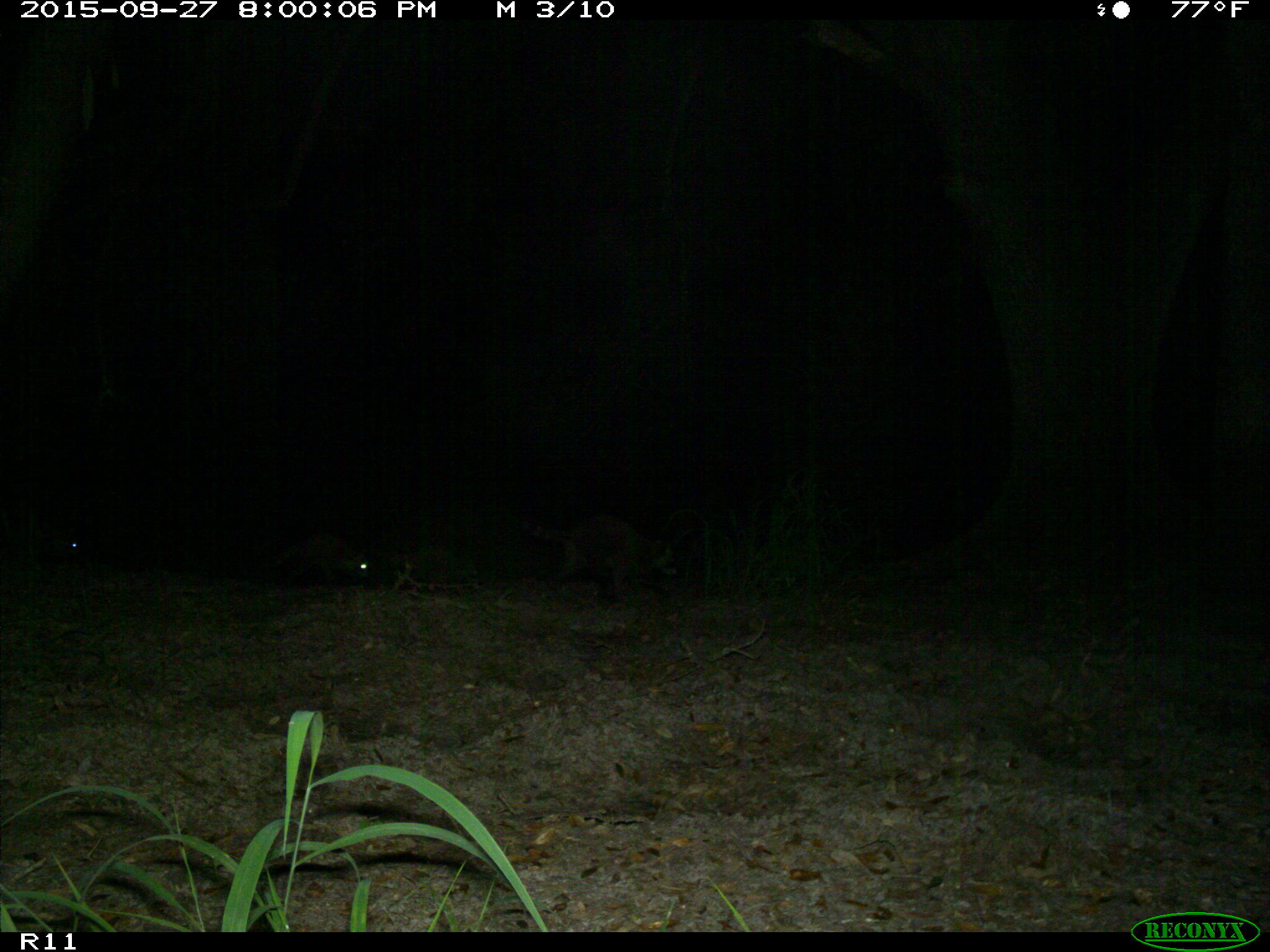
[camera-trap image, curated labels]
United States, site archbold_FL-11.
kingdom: Animalia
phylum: Chordata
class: Mammalia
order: Carnivora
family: Procyonidae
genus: Procyon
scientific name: Procyon lotor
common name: common raccoon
Procyon lotor (common raccoon).